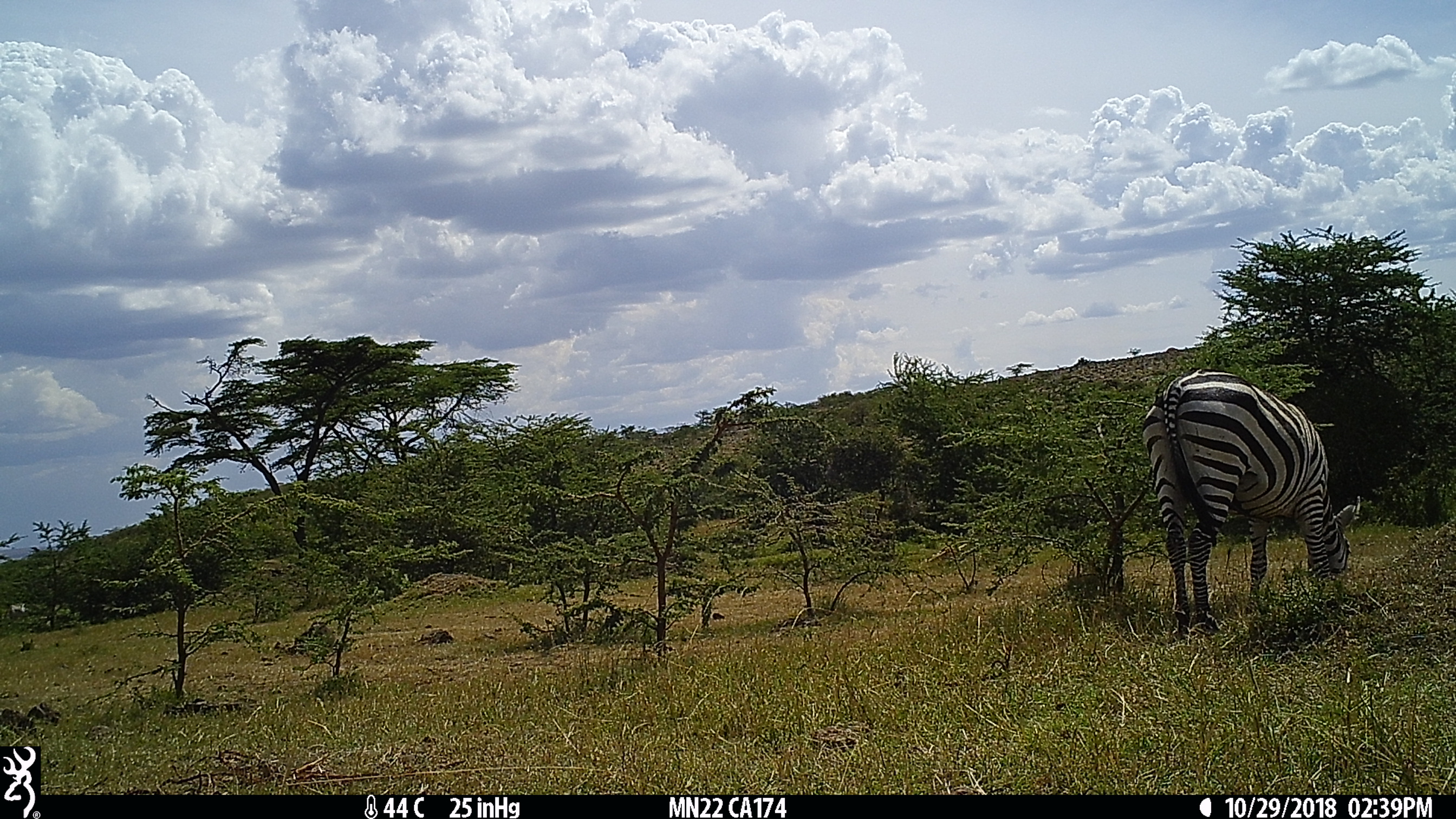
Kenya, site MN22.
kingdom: Animalia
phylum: Chordata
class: Mammalia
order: Perissodactyla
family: Equidae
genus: Equus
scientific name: Equus quagga burchellii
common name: burchell's zebra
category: zebra